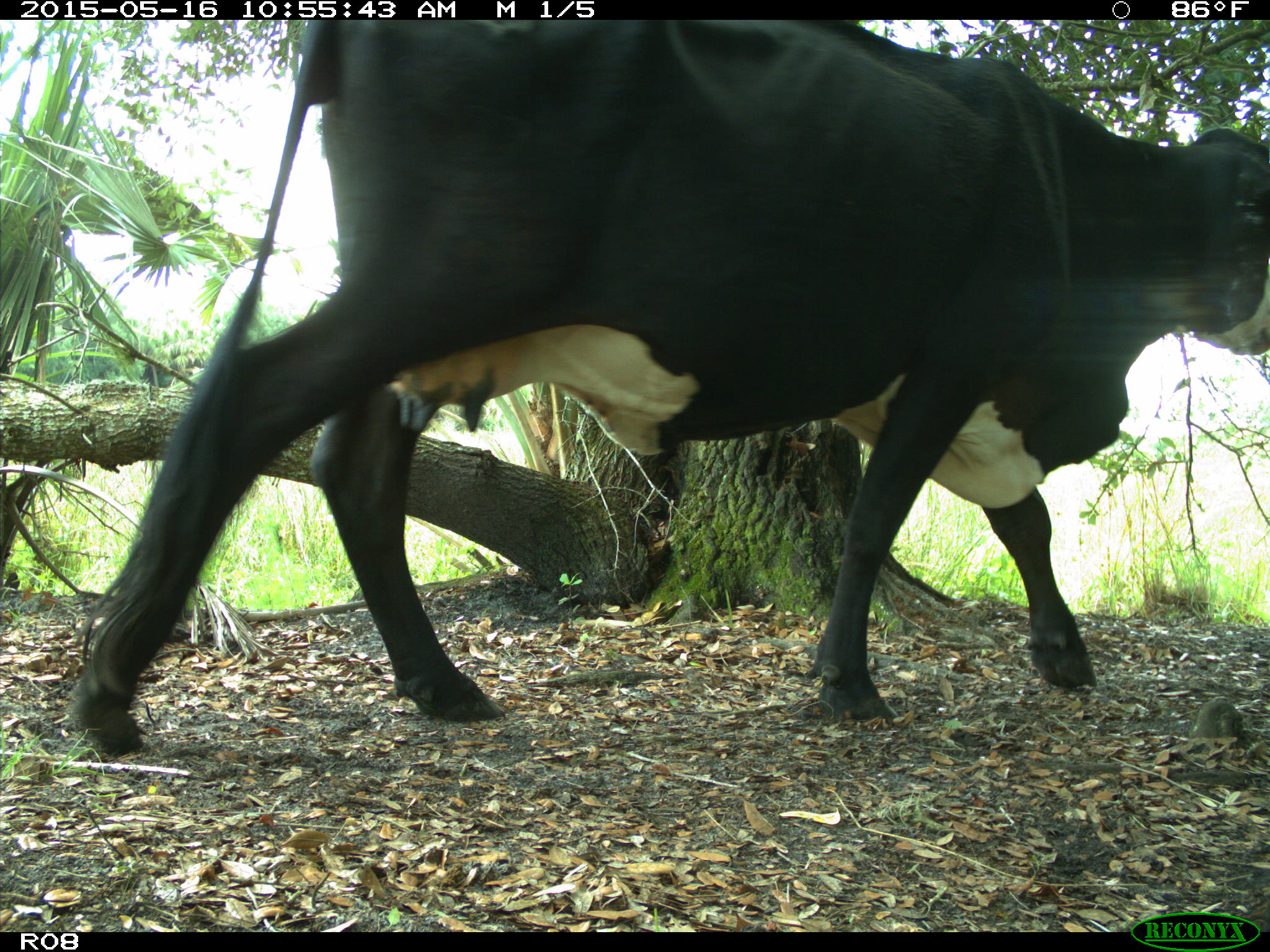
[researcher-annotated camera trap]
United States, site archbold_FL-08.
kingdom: Animalia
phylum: Chordata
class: Mammalia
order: Artiodactyla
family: Bovidae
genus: Bos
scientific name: Bos taurus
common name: domestic cow